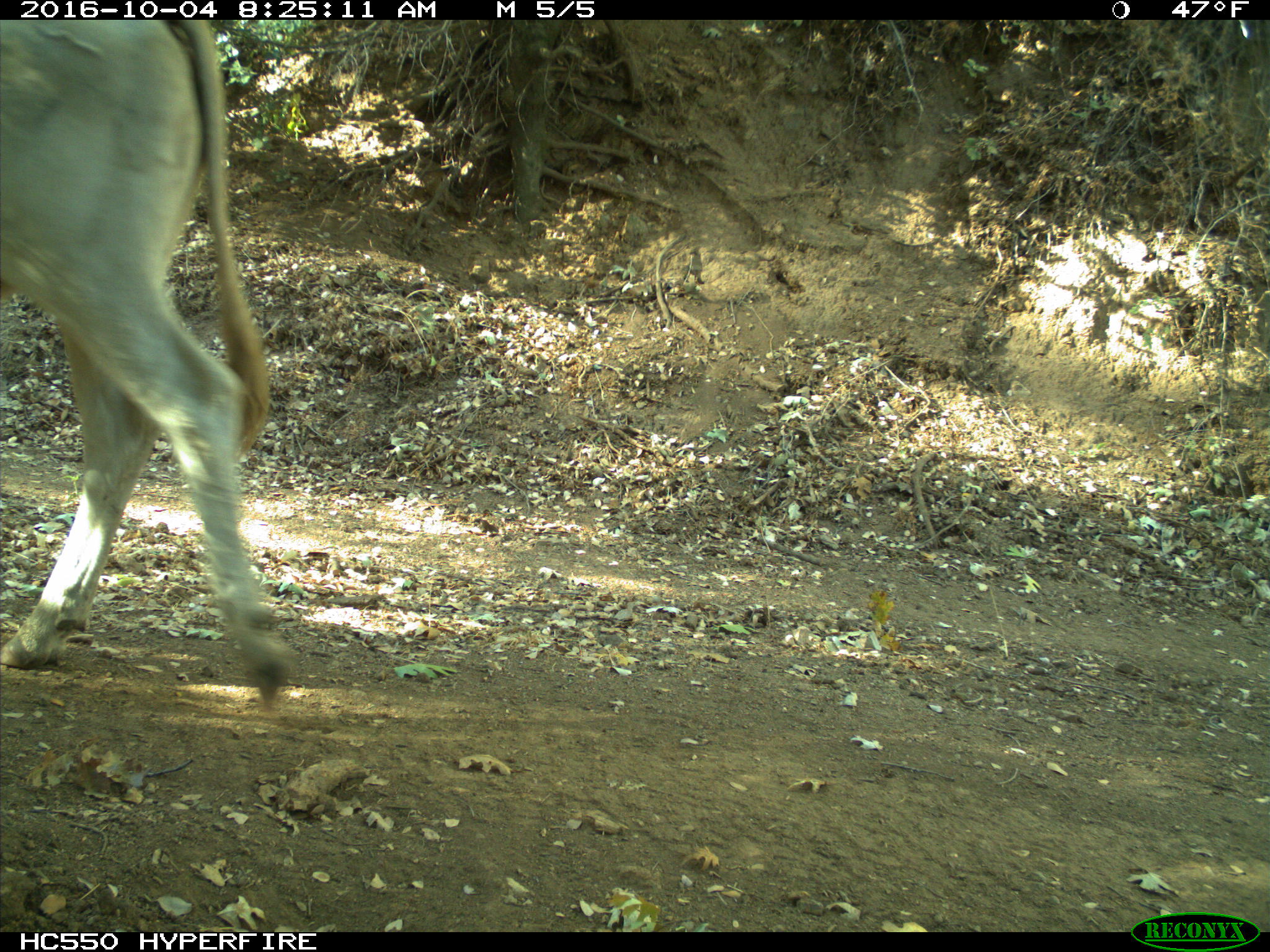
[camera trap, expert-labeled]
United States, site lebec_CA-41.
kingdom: Animalia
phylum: Chordata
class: Mammalia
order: Artiodactyla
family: Bovidae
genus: Bos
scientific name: Bos taurus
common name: domestic cow